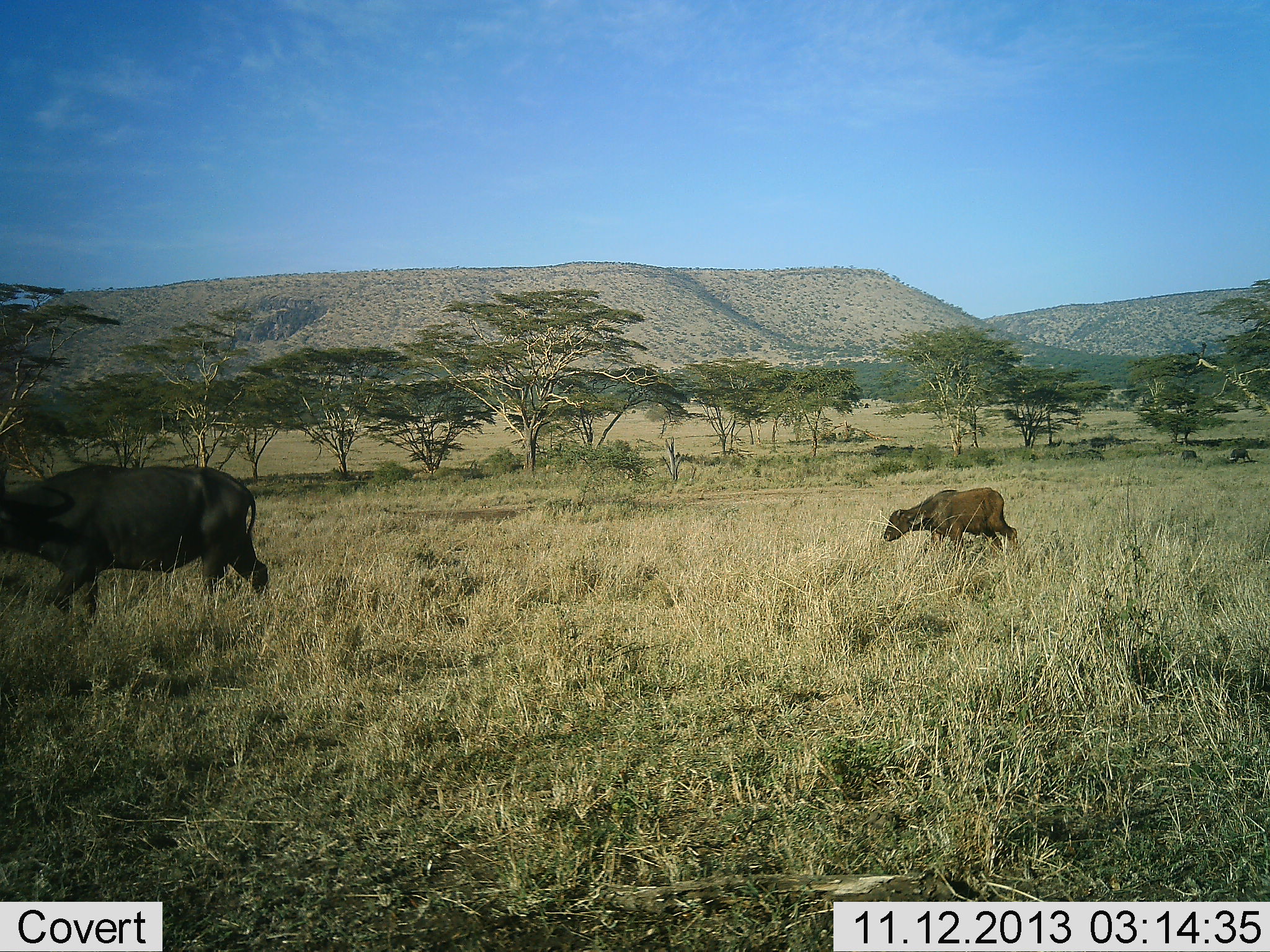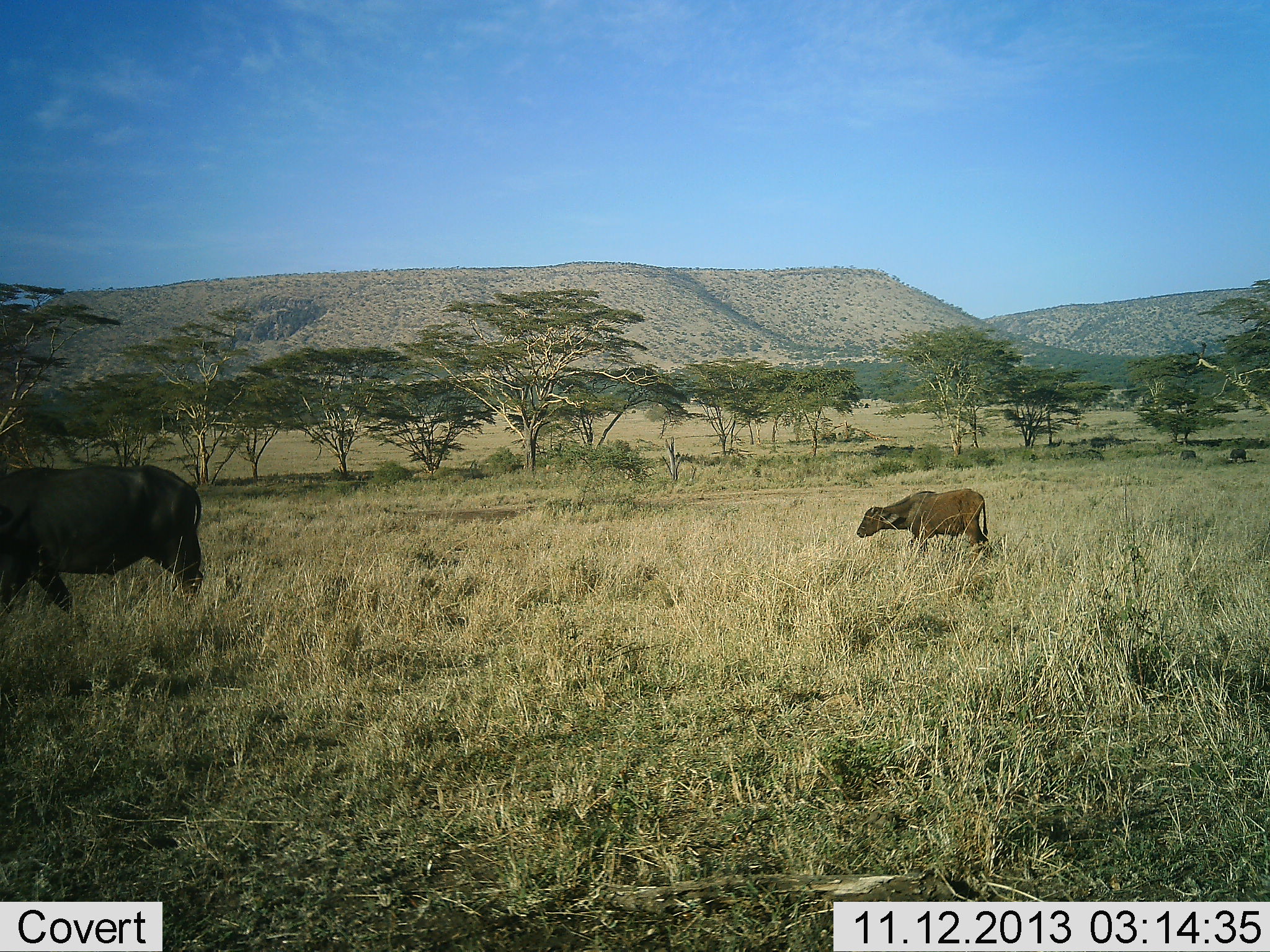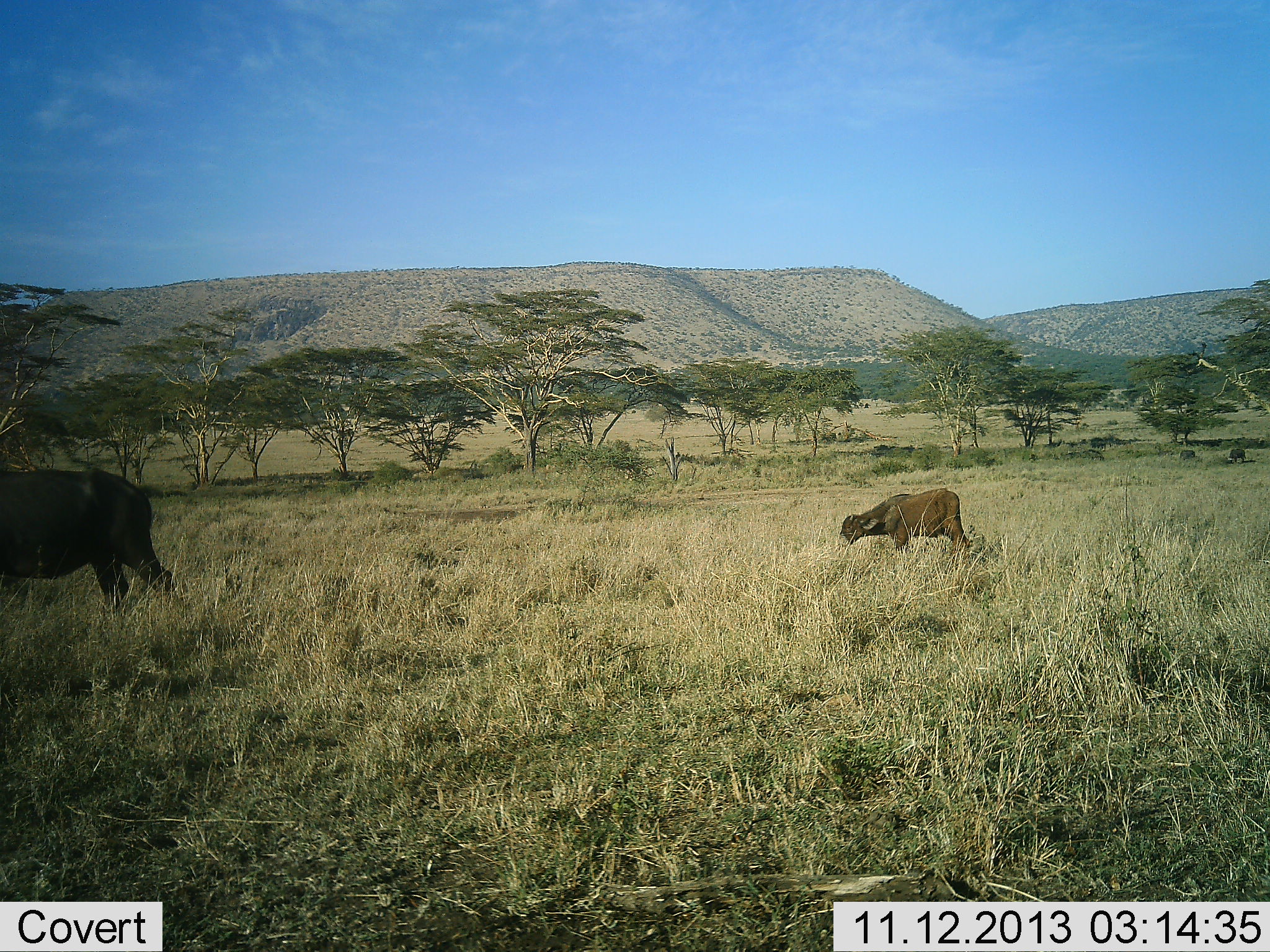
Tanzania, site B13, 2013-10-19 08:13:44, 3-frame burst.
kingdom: Animalia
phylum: Chordata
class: Mammalia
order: Artiodactyla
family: Bovidae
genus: Syncerus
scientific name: Syncerus caffer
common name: cape buffalo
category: buffalo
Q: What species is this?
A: Buffalo (cape buffalo) (Syncerus caffer).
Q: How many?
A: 2.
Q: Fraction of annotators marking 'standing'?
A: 4%.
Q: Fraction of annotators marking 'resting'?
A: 0%.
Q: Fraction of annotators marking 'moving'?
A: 100%.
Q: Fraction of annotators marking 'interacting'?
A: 0%.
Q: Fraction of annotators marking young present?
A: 87%.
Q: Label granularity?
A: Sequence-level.